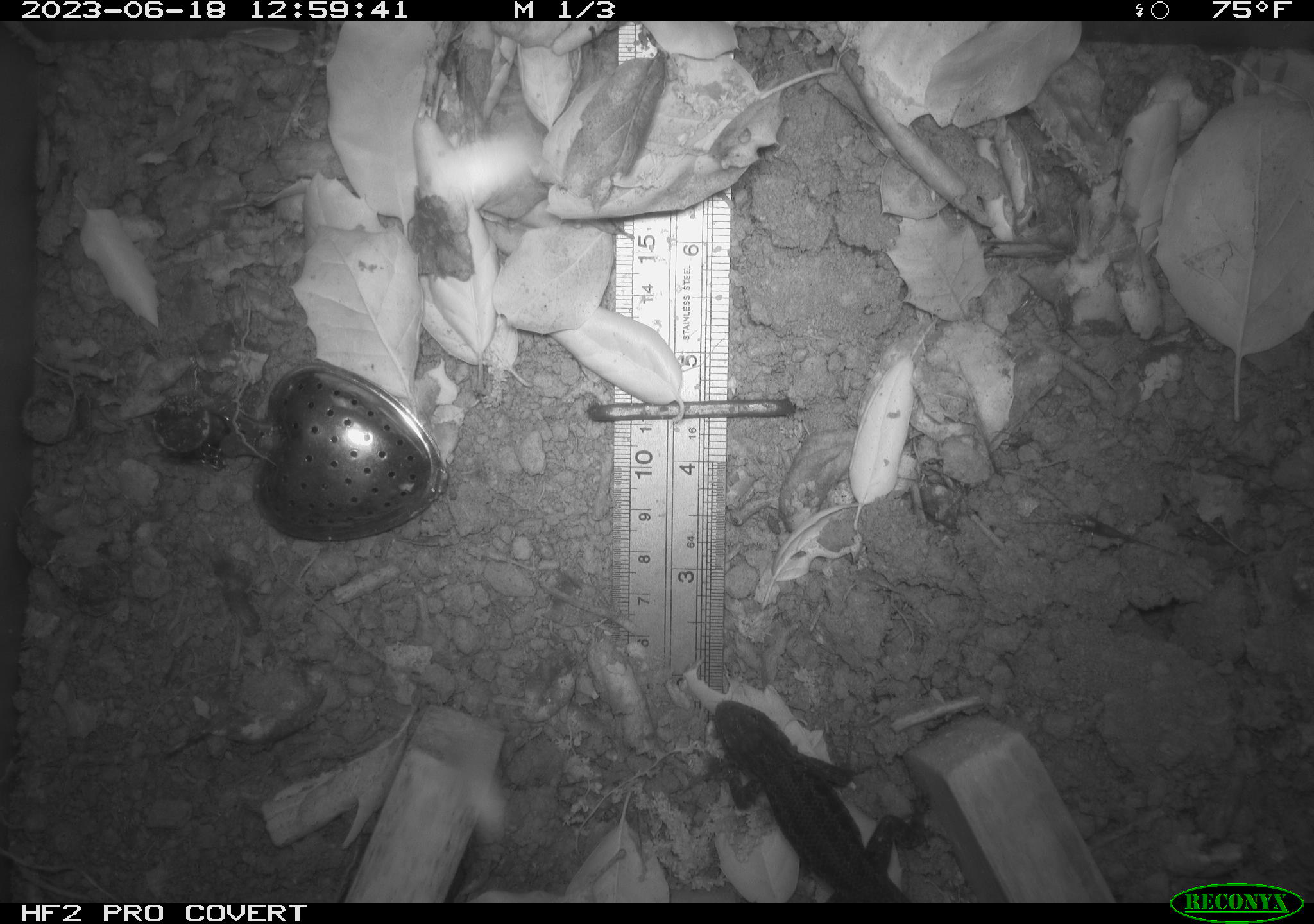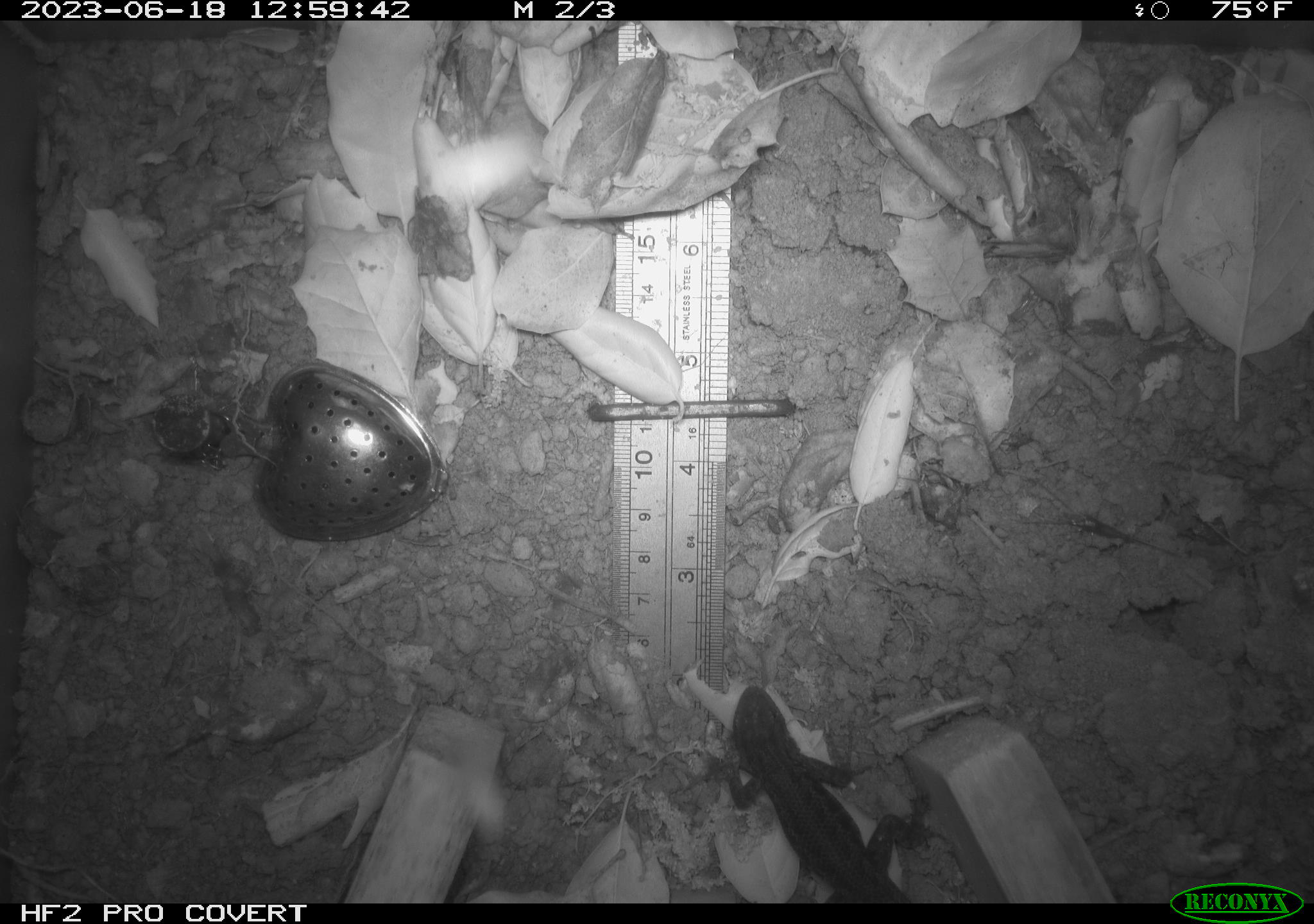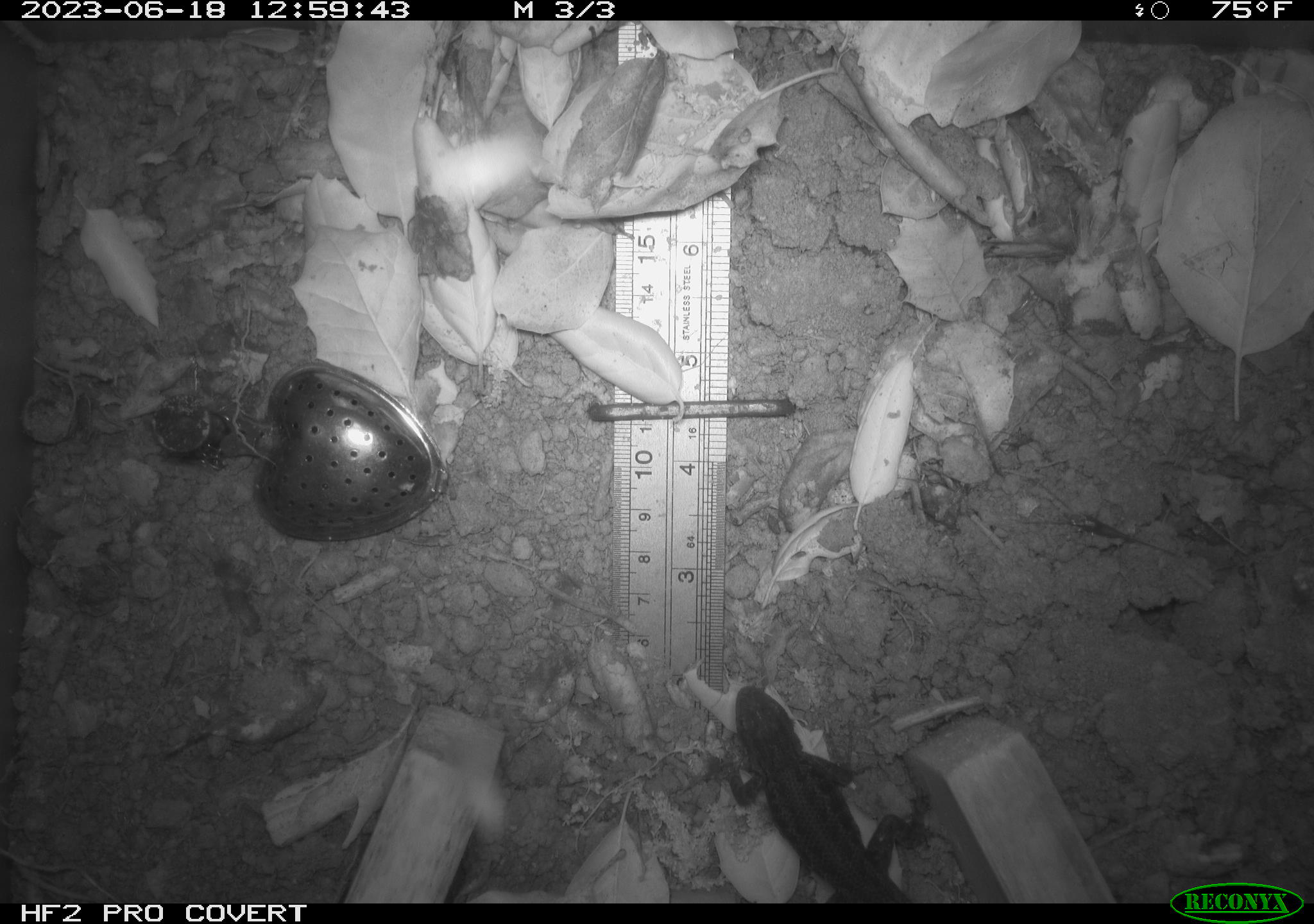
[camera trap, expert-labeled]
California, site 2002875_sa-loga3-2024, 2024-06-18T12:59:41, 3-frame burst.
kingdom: Animalia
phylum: Chordata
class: Reptilia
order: Squamata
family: Phrynosomatidae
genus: Sceloporus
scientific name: Sceloporus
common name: spiny lizards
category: sceloporus species